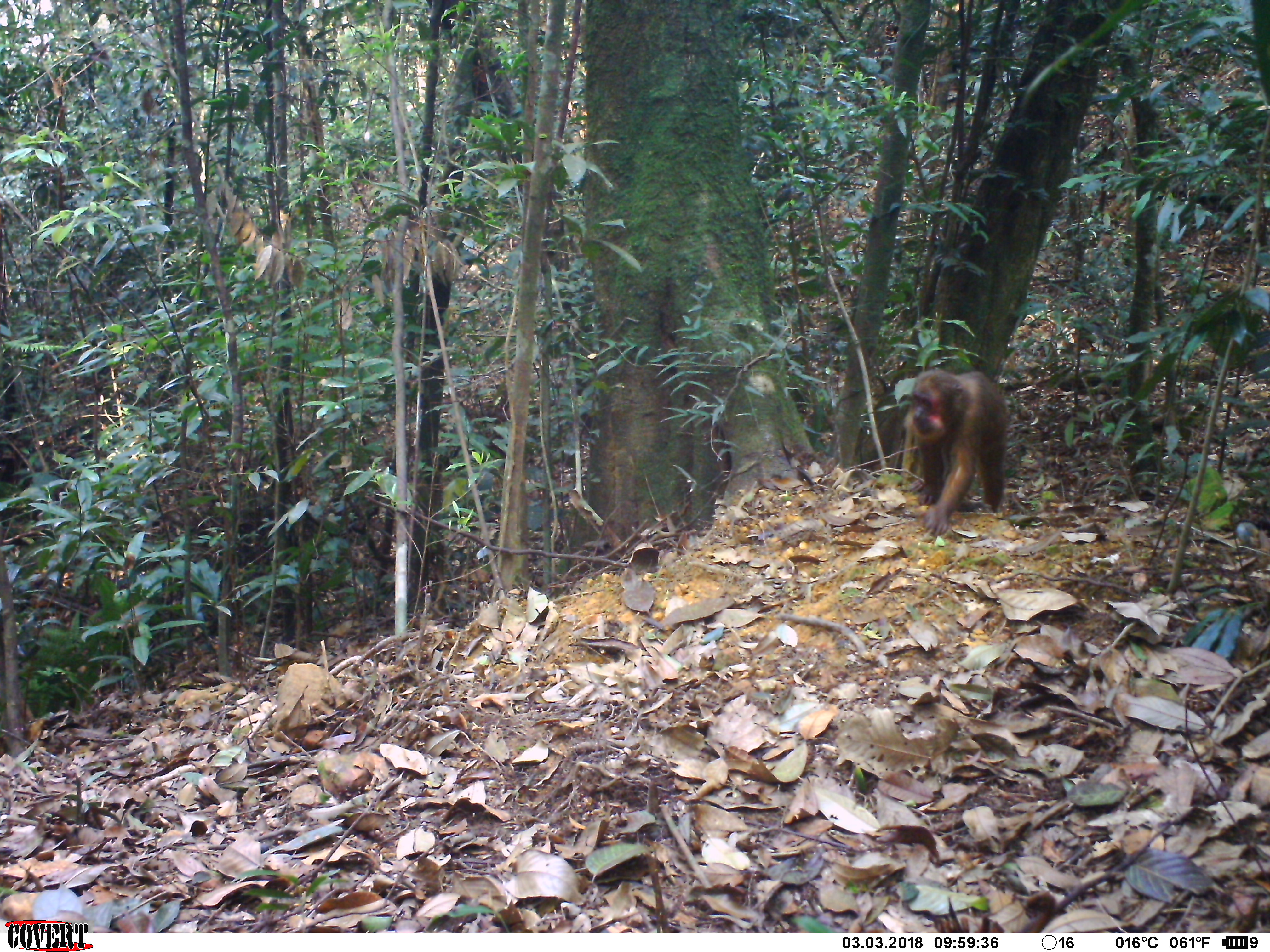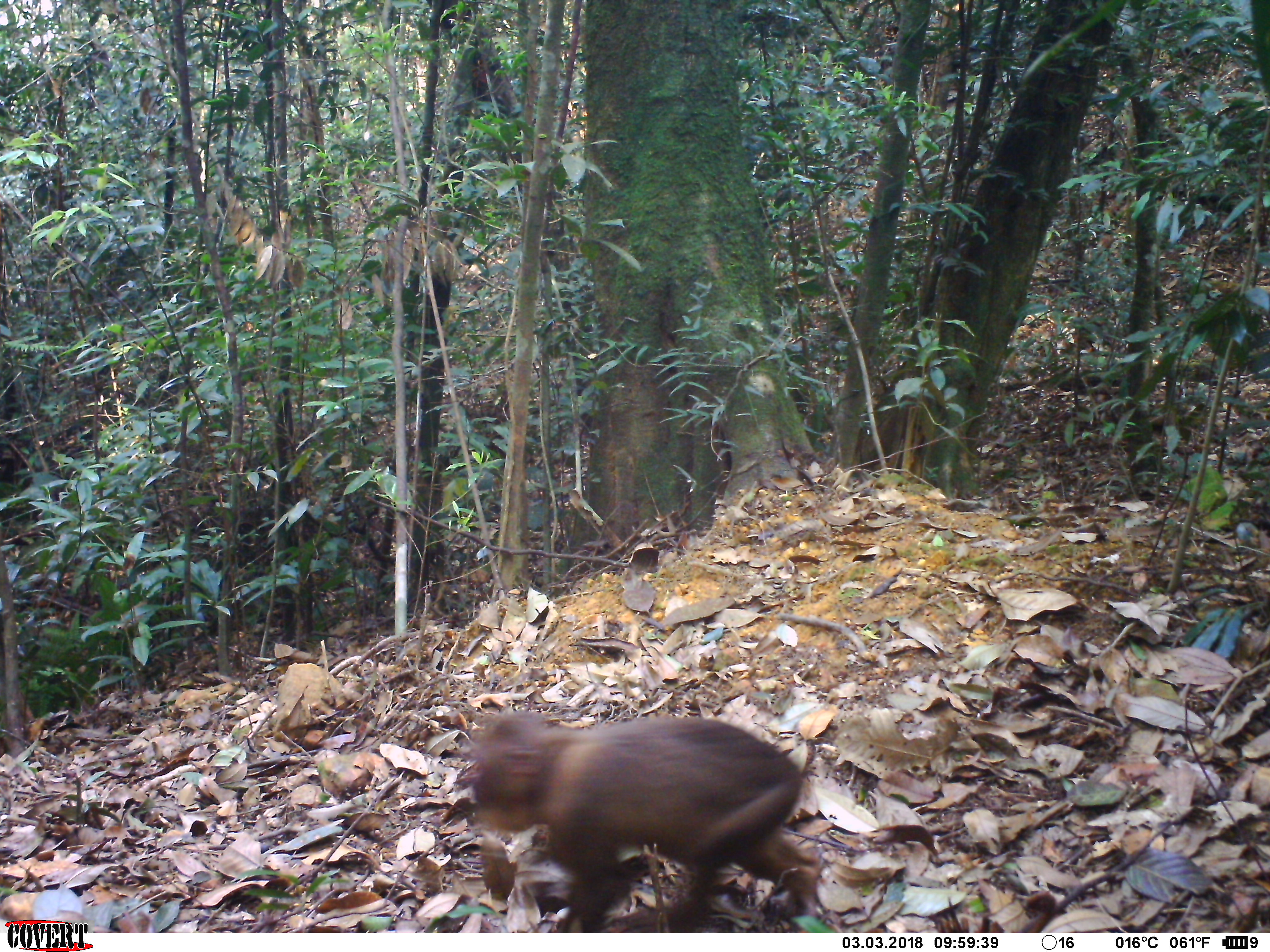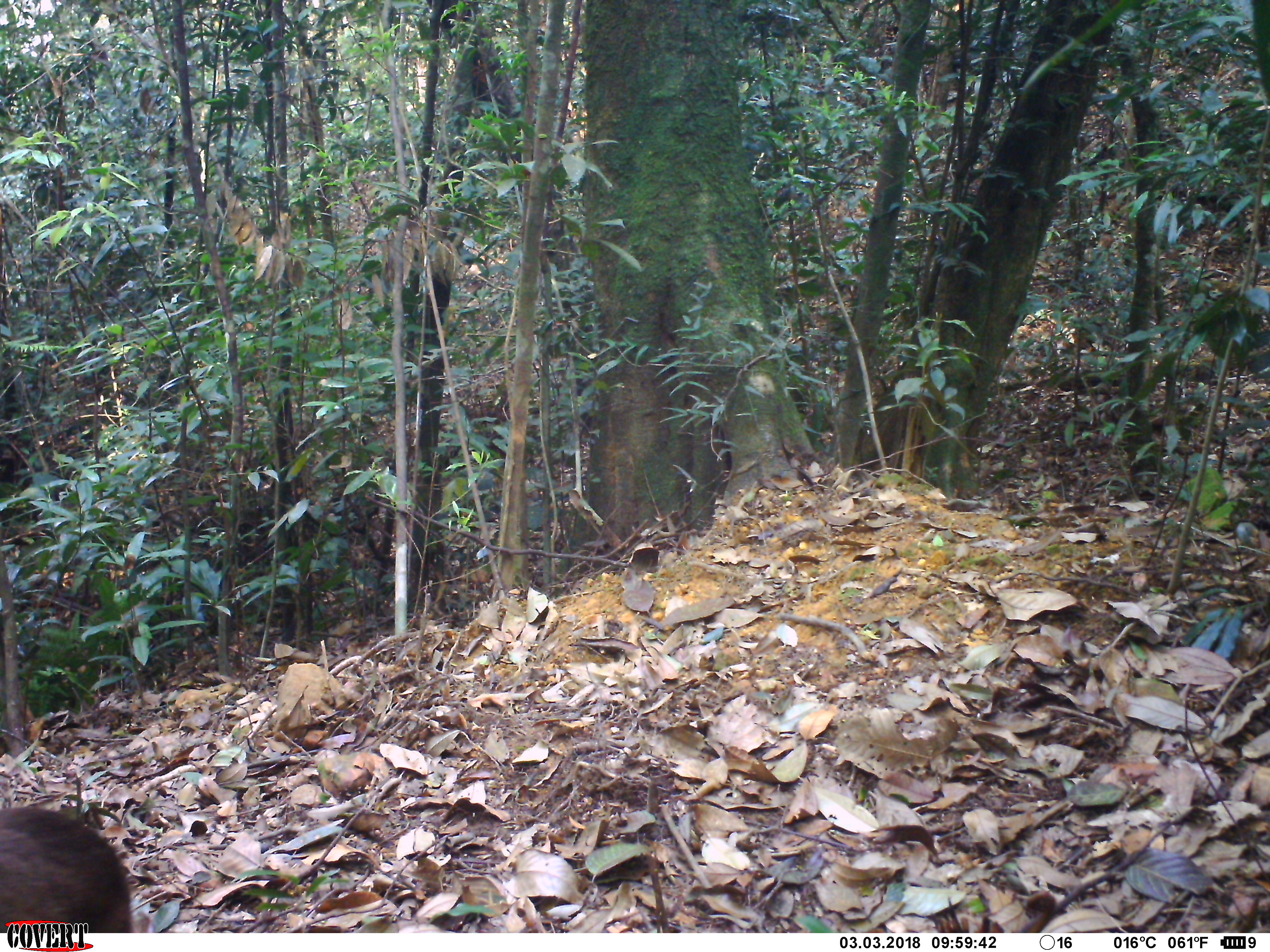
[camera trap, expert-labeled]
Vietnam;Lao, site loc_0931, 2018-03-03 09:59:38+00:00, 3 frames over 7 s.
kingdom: Animalia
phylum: Chordata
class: Mammalia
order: Primates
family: Cercopithecidae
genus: Macaca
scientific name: Macaca arctoides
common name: stump-tailed macaque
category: stump tailed macaque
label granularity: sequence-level